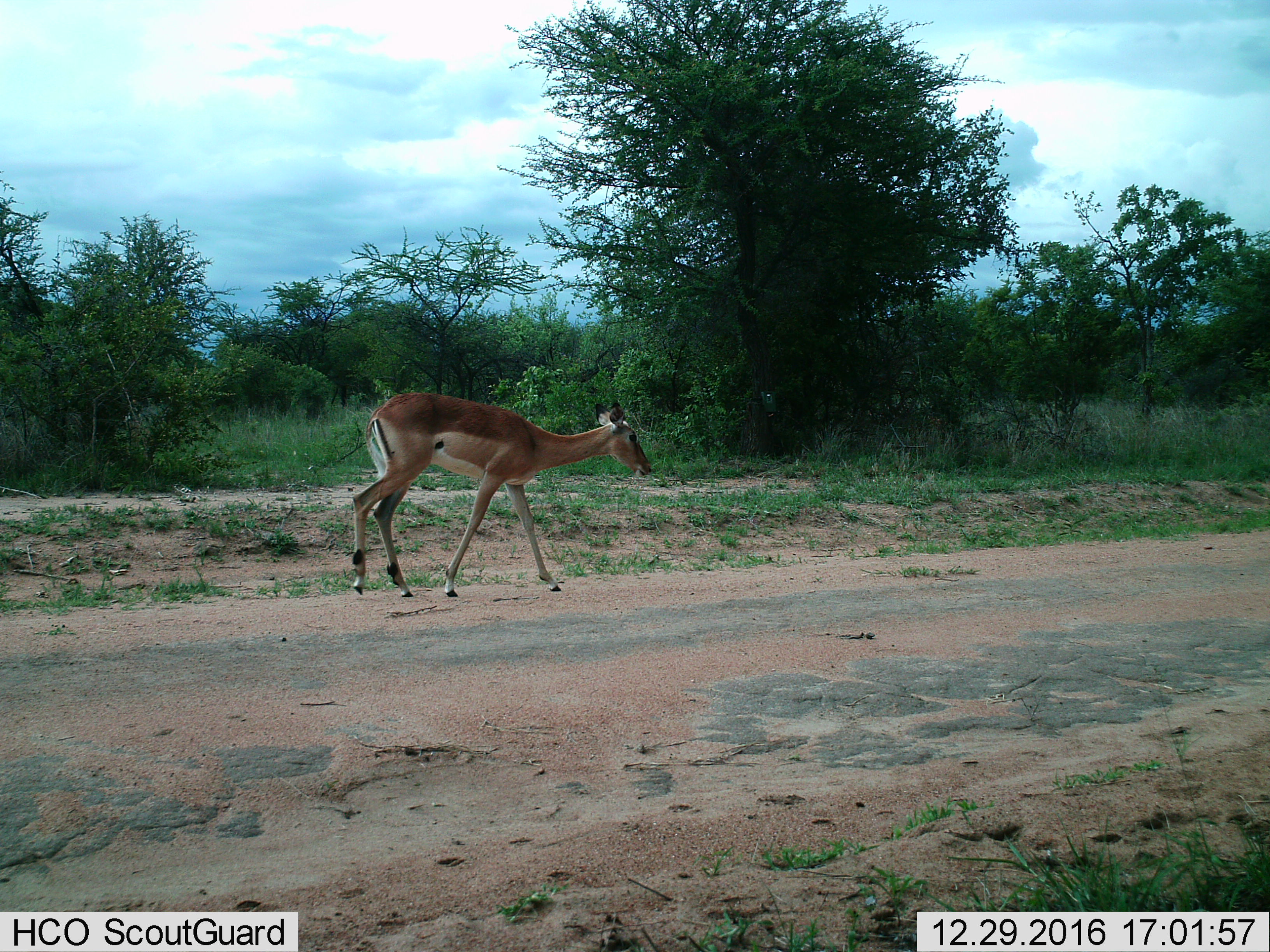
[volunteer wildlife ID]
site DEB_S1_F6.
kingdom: Animalia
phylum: Chordata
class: Mammalia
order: Artiodactyla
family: Bovidae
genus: Aepyceros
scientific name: Aepyceros melampus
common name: impala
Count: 1.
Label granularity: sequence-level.